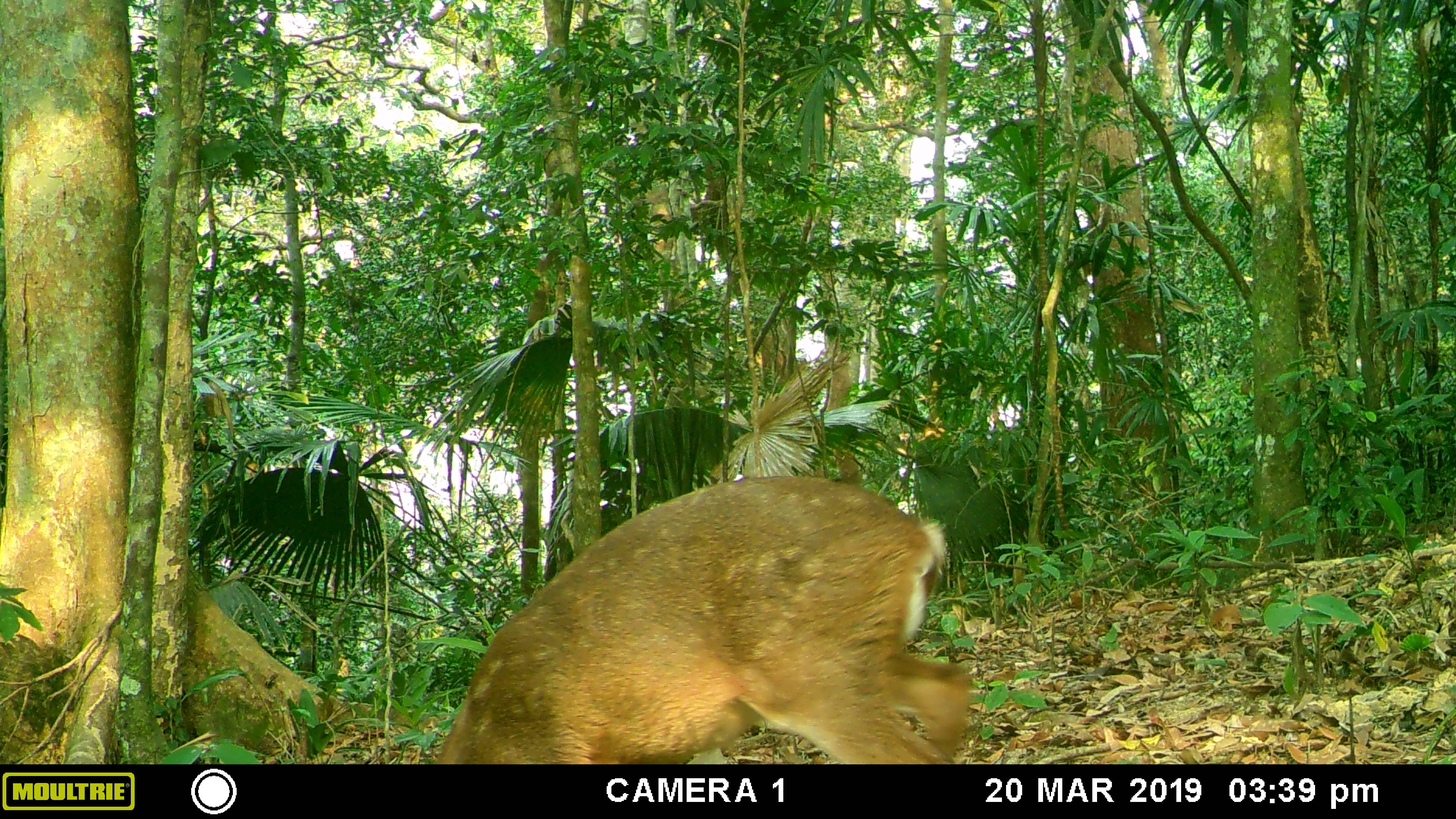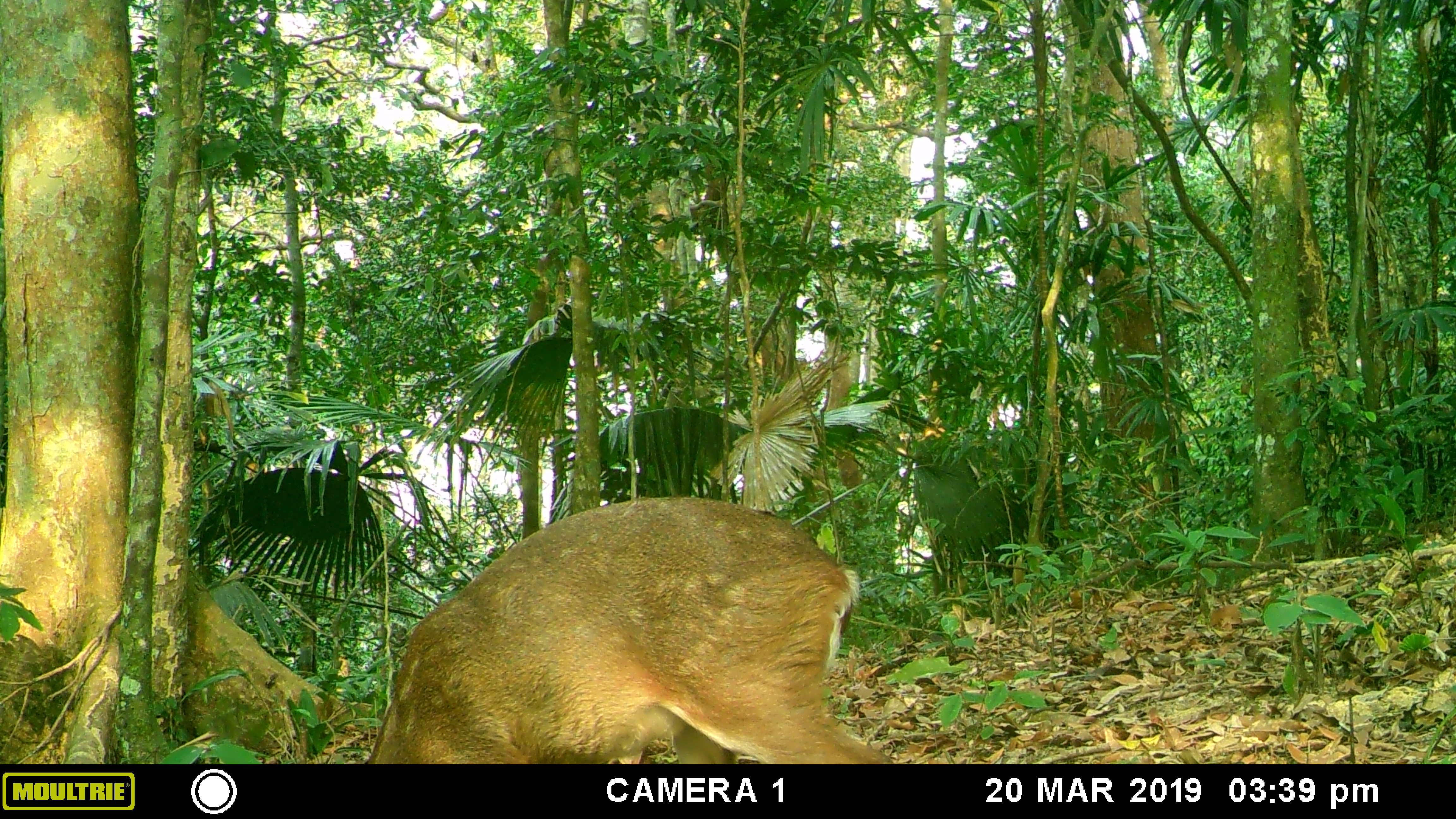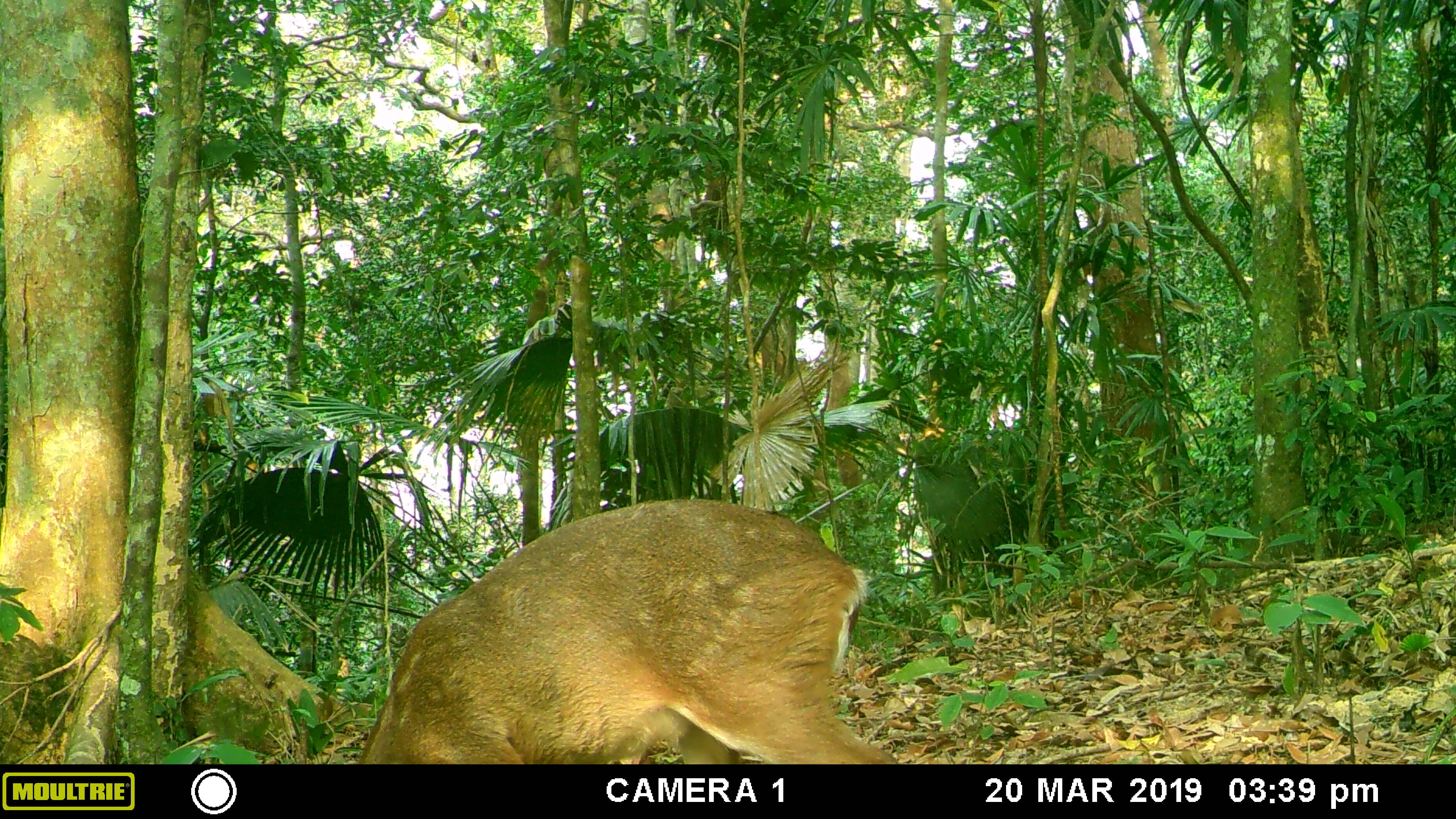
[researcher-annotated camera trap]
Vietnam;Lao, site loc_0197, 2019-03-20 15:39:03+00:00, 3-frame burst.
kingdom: Animalia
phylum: Chordata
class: Mammalia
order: Artiodactyla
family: Cervidae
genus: Muntiacus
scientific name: Muntiacus vuquangensis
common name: large-antlered muntjac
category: large antlered muntjac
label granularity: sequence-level